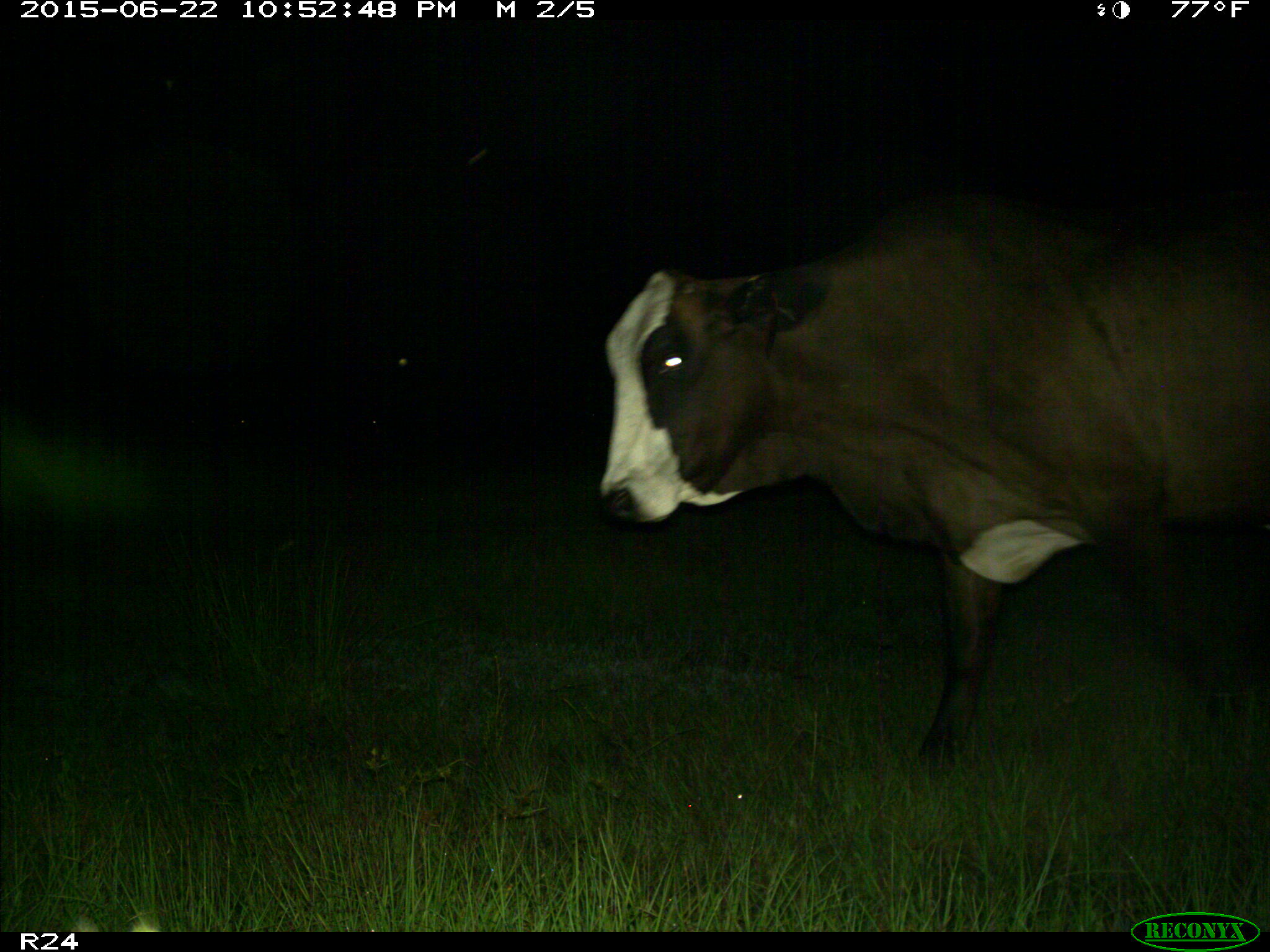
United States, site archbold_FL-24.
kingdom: Animalia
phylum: Chordata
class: Mammalia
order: Artiodactyla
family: Bovidae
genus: Bos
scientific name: Bos taurus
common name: domestic cow